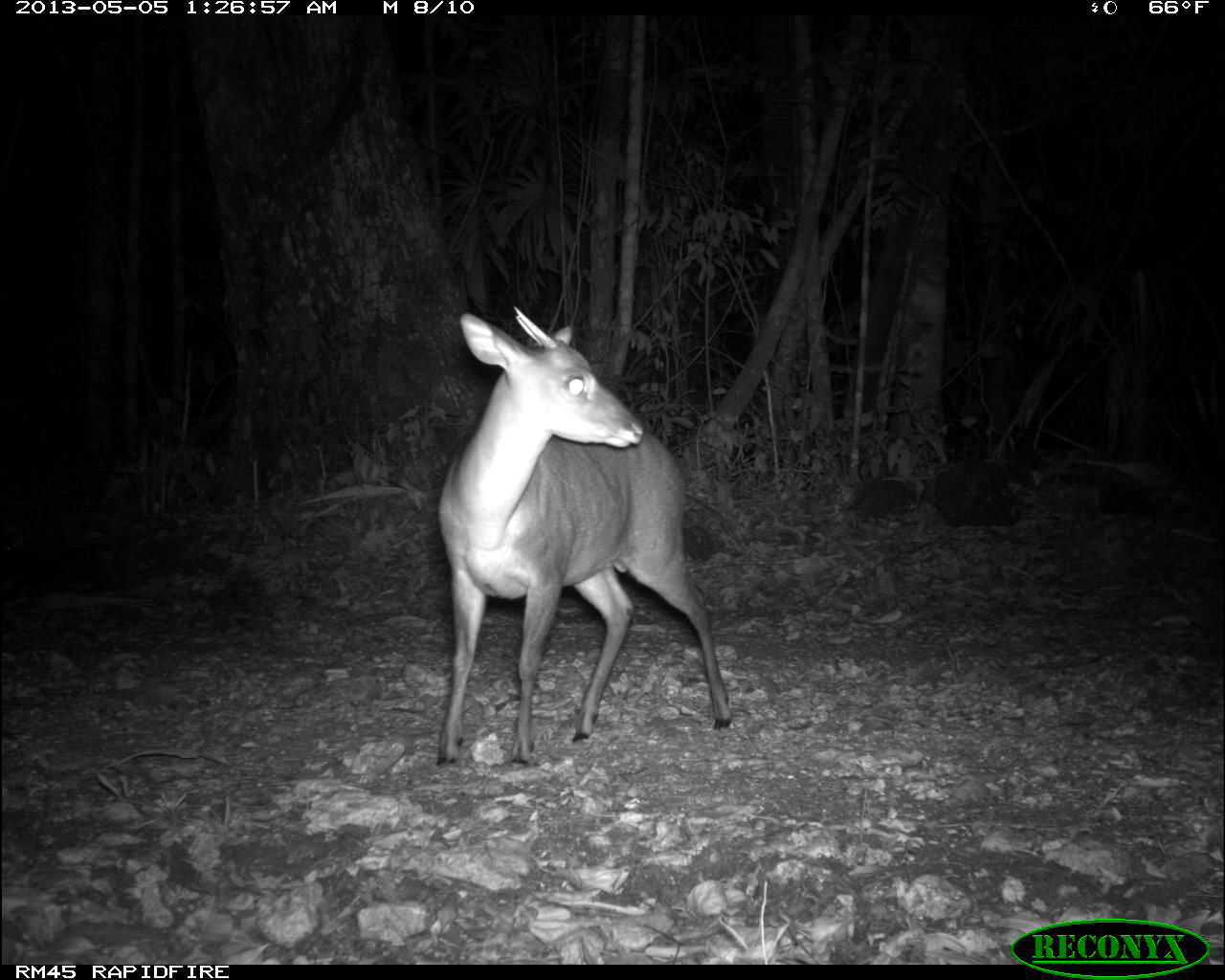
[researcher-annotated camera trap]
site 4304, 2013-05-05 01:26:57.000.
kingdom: Animalia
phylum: Chordata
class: Mammalia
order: Artiodactyla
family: Cervidae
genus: Mazama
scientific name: Mazama temama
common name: central american red brocket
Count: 1.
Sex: male.